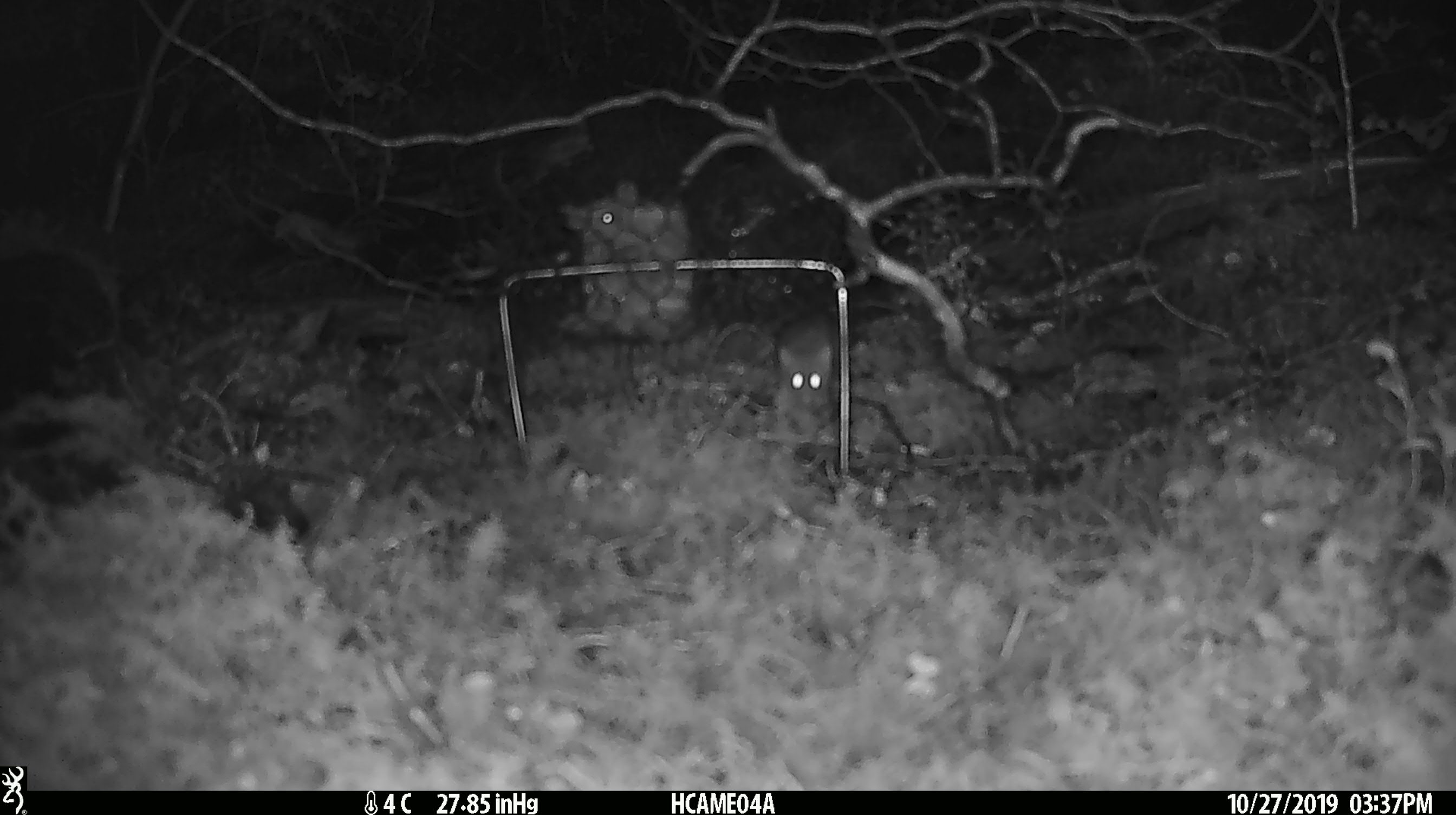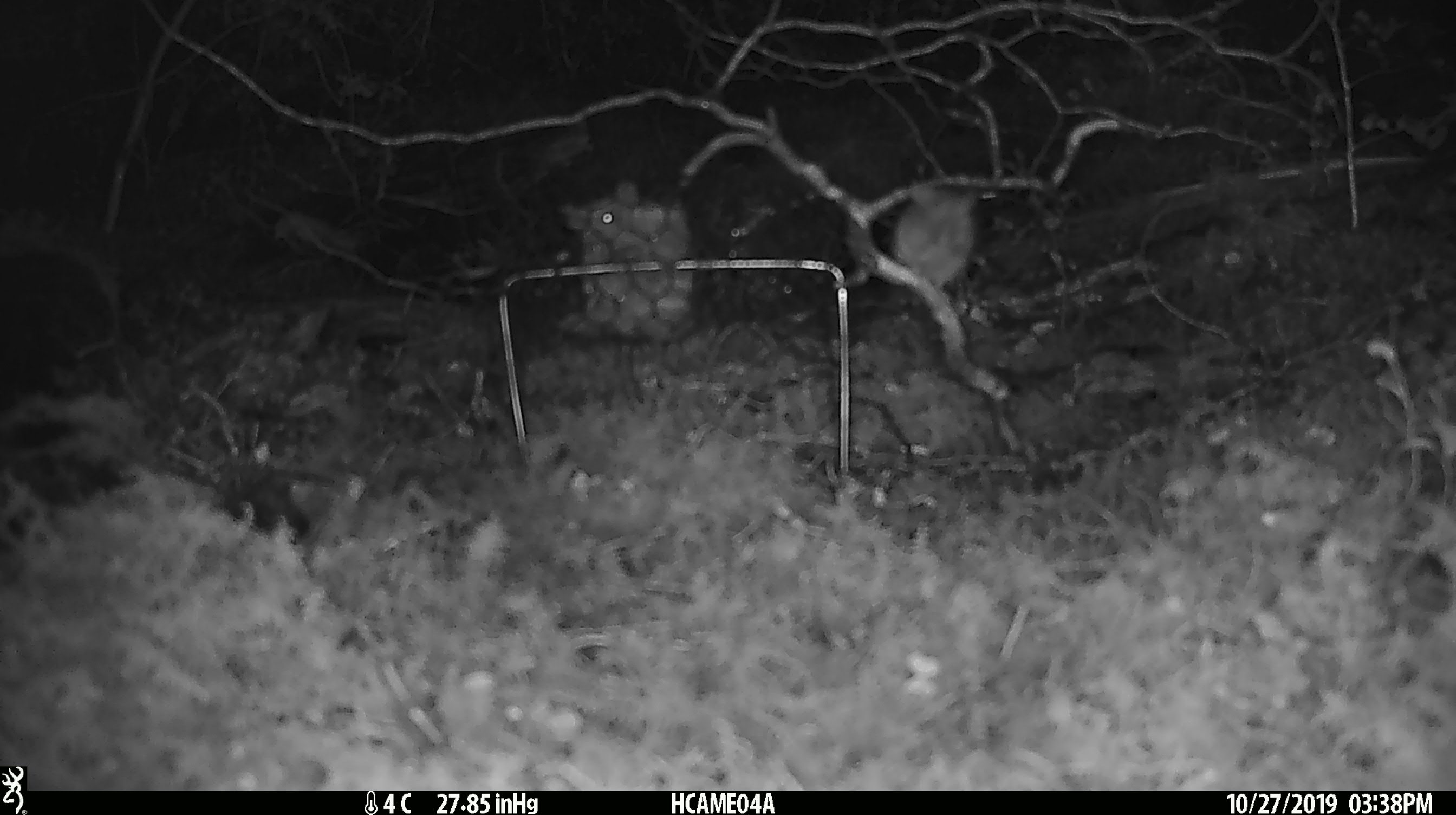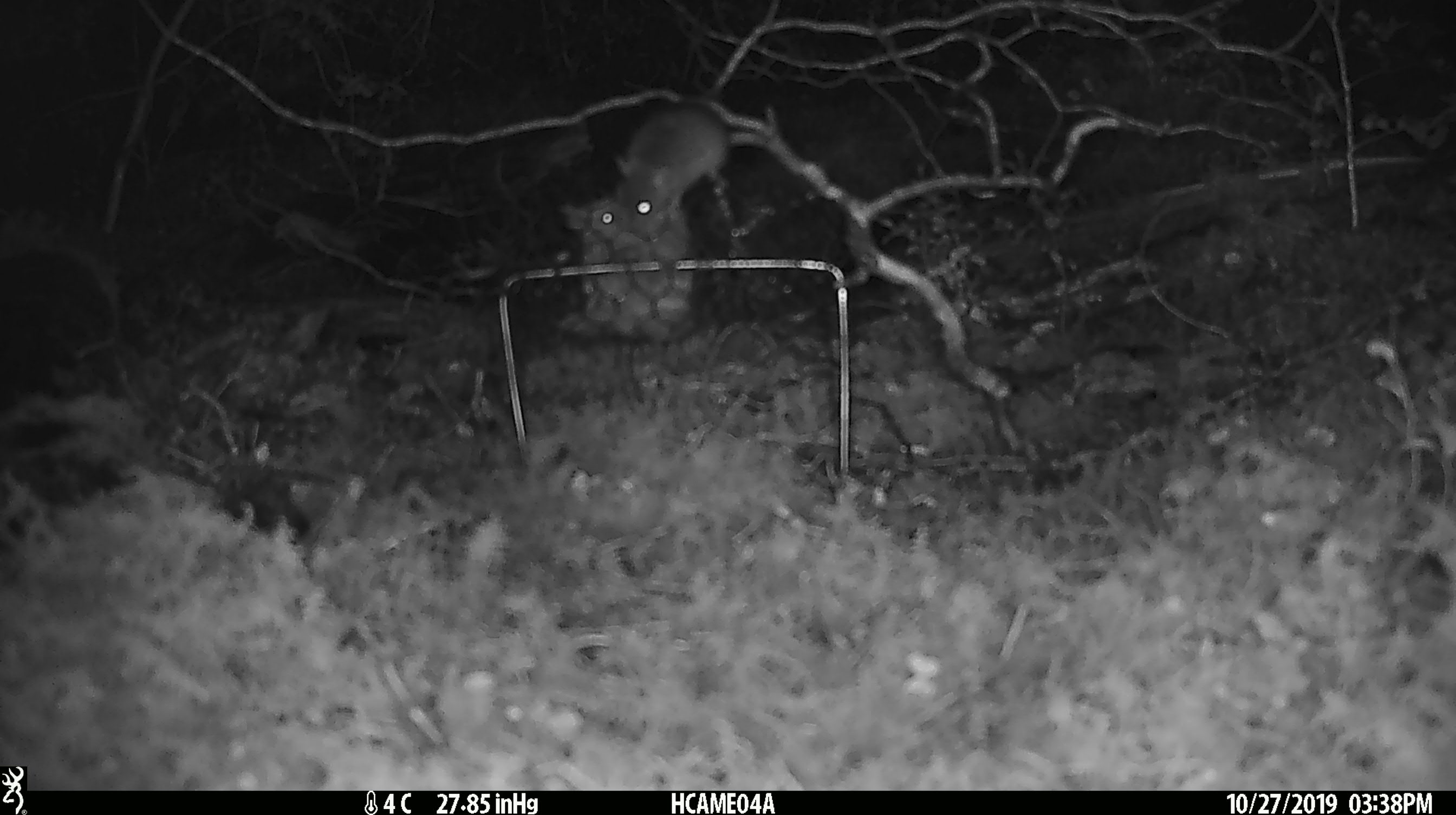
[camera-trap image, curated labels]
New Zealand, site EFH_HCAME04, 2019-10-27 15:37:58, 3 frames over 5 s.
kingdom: Animalia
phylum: Chordata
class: Mammalia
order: Rodentia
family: Muridae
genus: Mus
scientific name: Mus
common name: mouse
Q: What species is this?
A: Mouse (Mus).